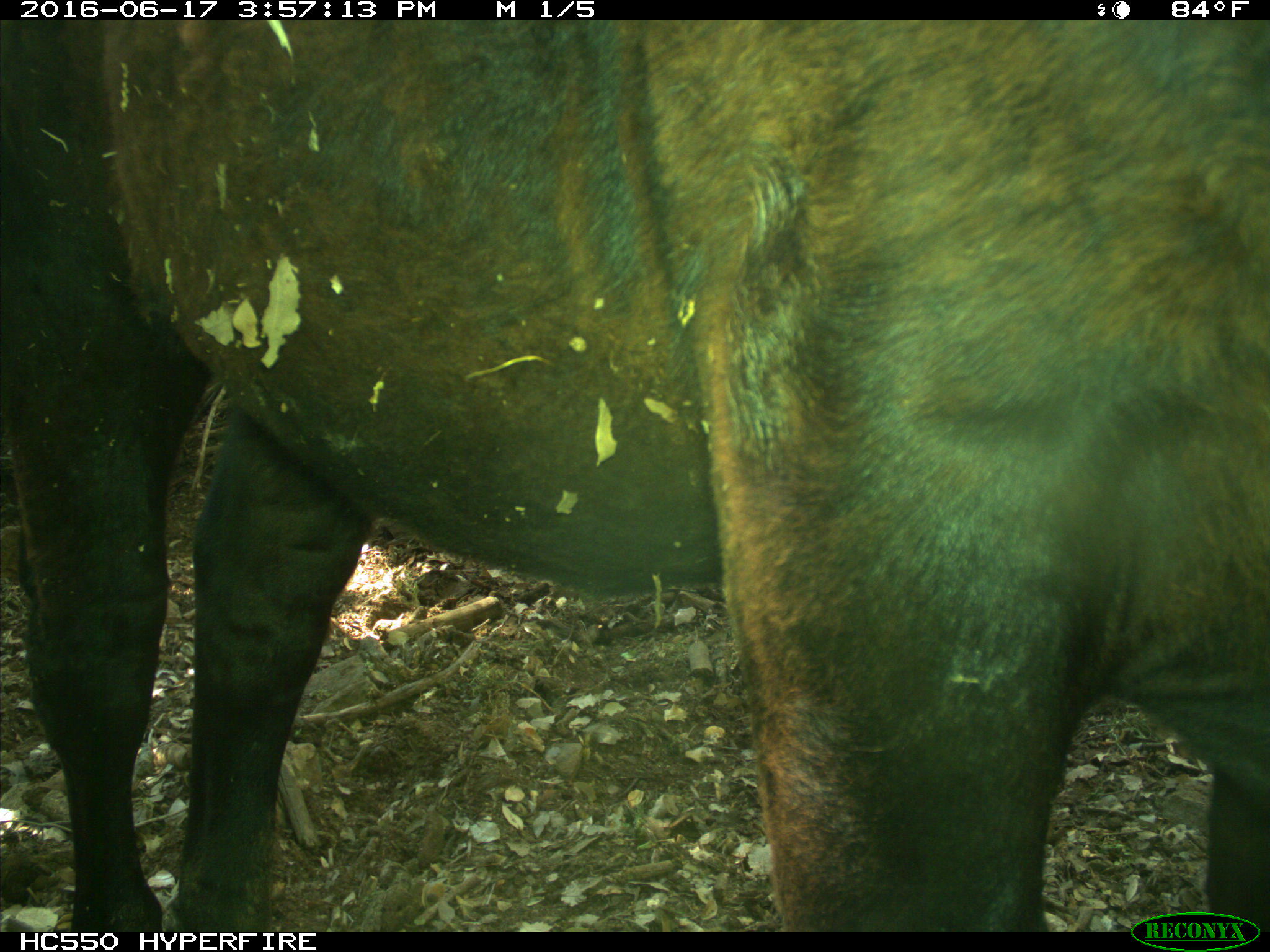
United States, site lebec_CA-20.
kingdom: Animalia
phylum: Chordata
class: Mammalia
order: Artiodactyla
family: Bovidae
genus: Bos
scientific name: Bos taurus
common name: domestic cow